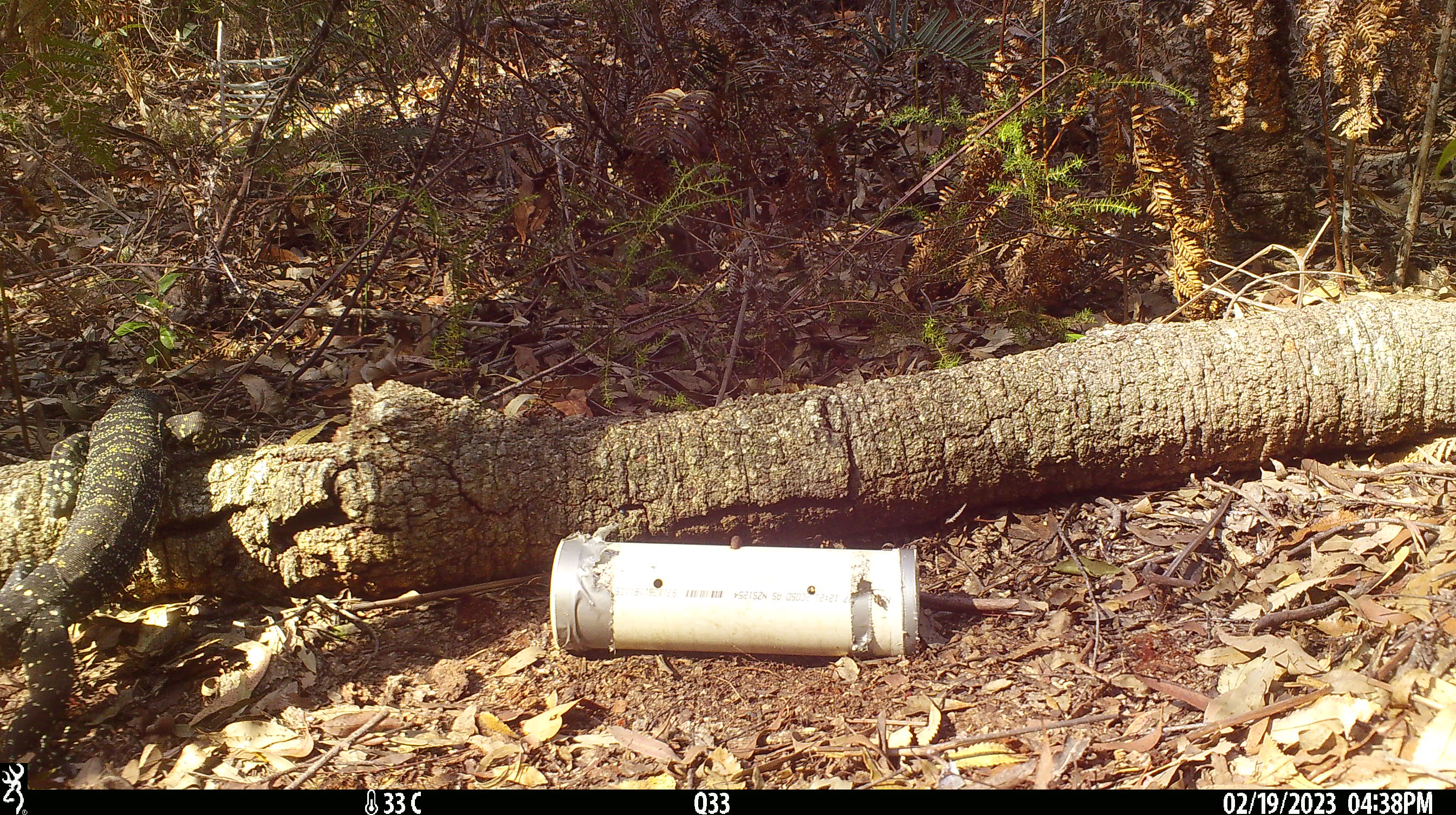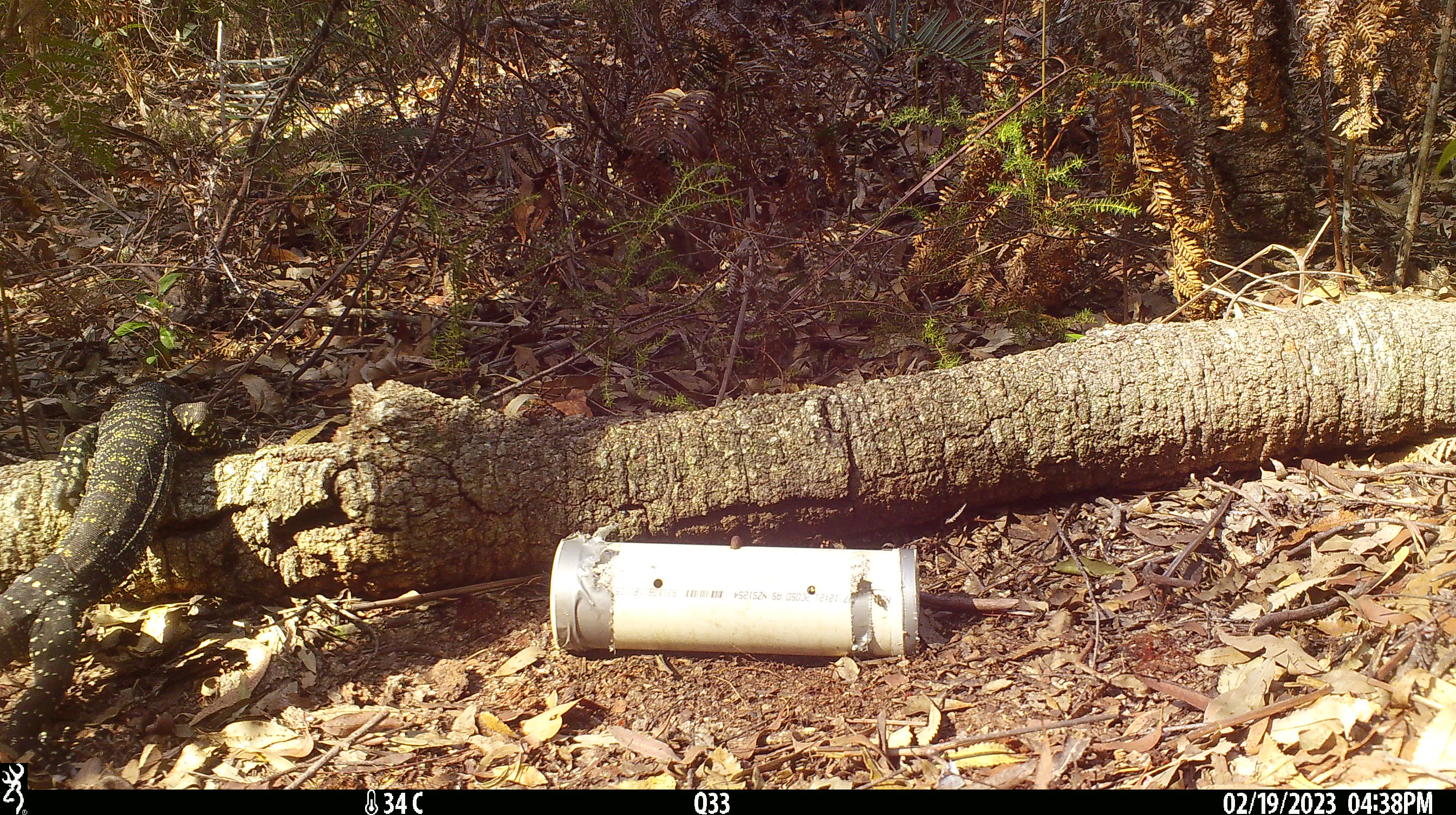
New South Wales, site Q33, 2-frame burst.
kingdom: Animalia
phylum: Chordata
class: Reptilia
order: Squamata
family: Varanidae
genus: Varanus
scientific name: Varanus varius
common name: lace monitor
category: goanna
Goanna (lace monitor) (Varanus varius).